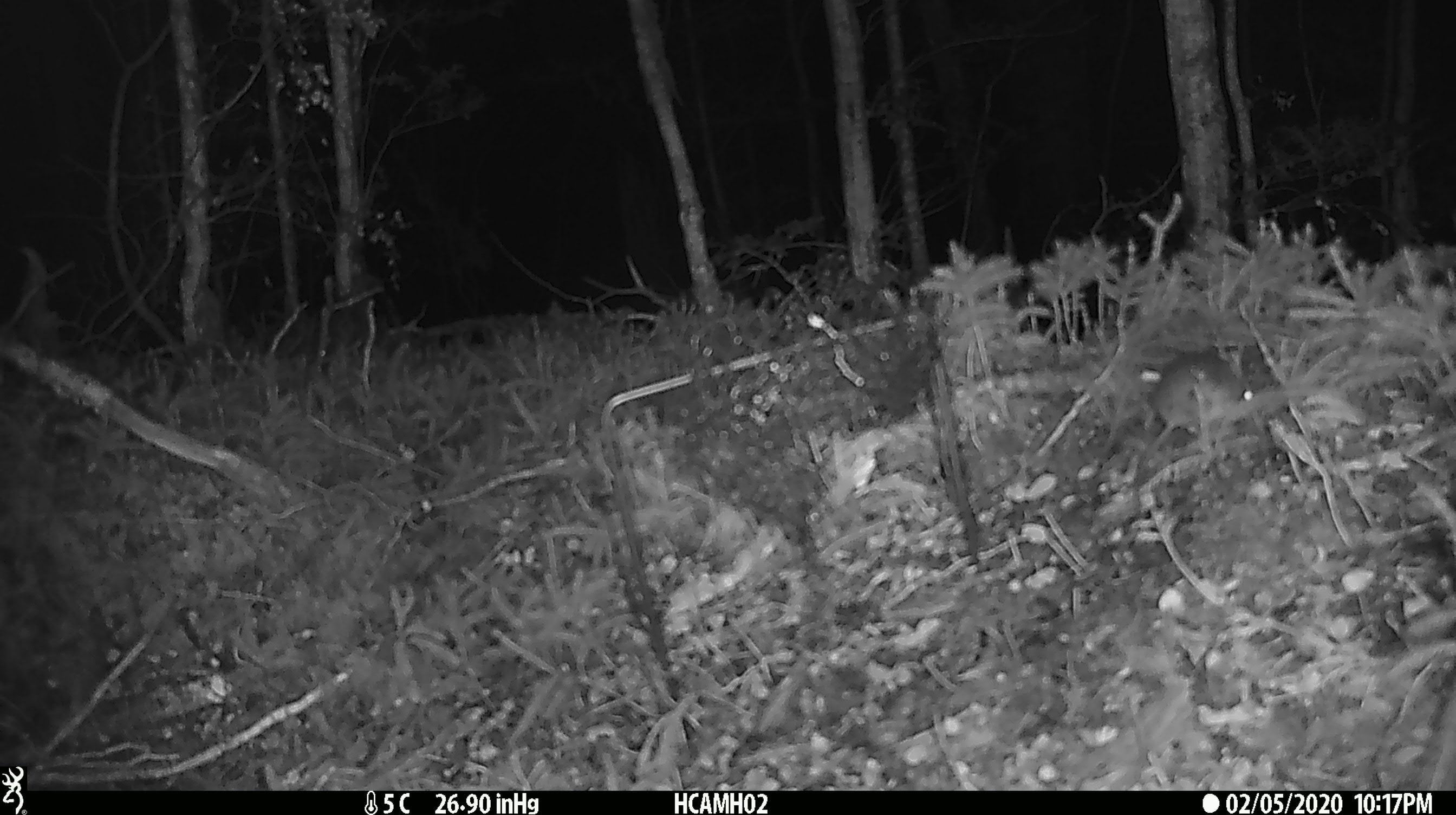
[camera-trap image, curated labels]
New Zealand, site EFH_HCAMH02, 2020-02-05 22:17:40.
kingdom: Animalia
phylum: Chordata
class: Mammalia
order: Rodentia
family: Muridae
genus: Mus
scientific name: Mus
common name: mouse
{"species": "mouse (Mus)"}